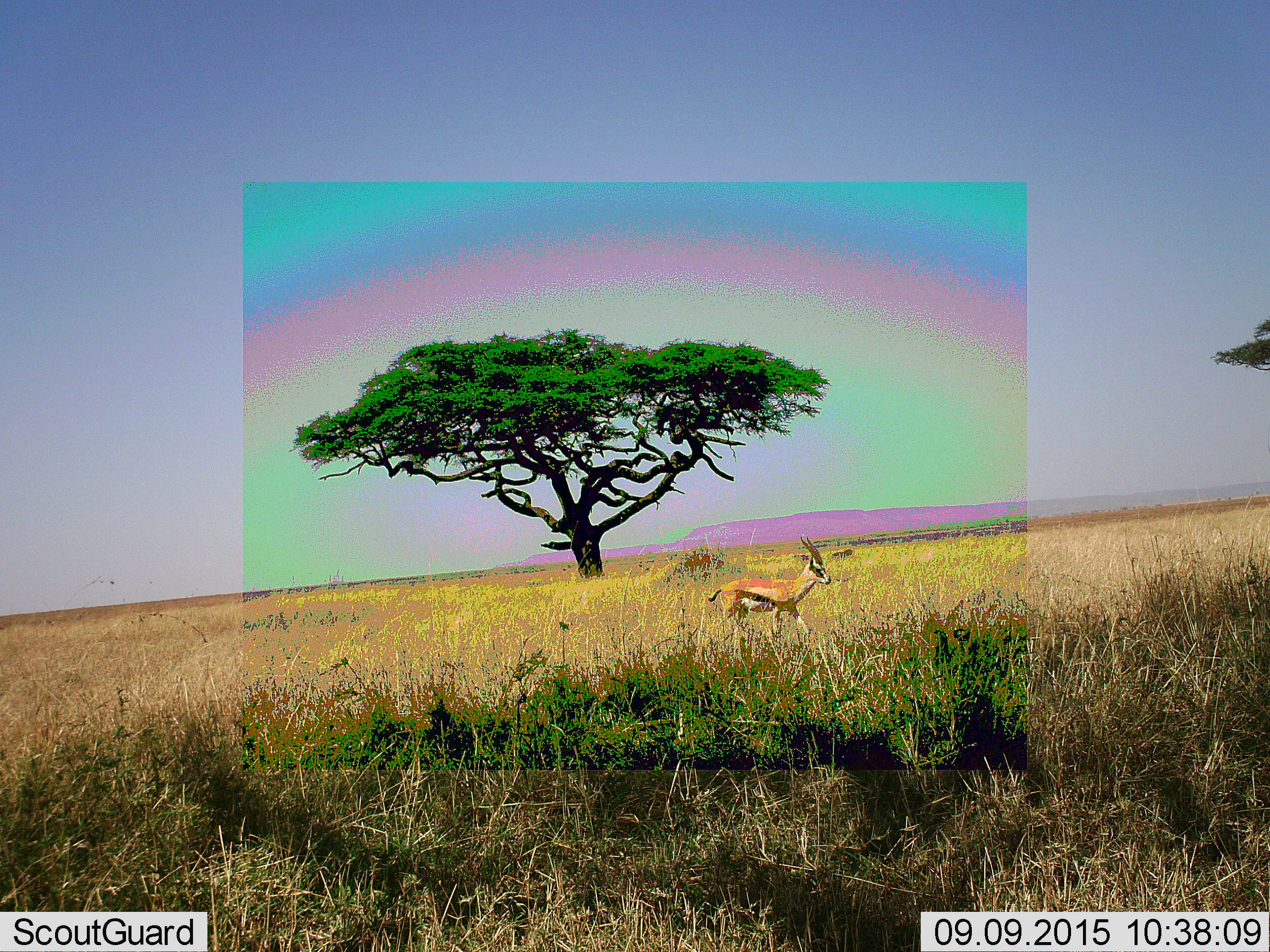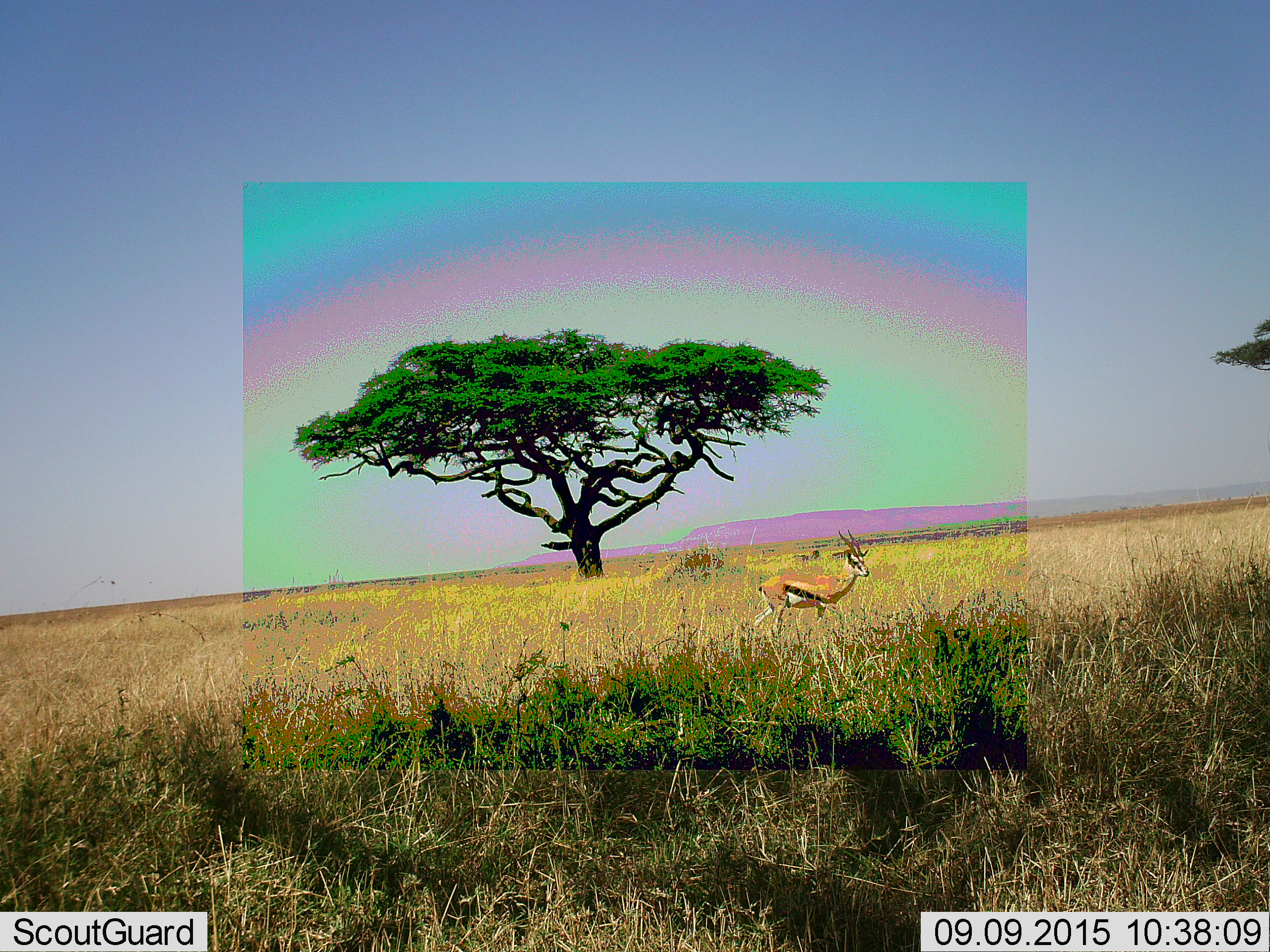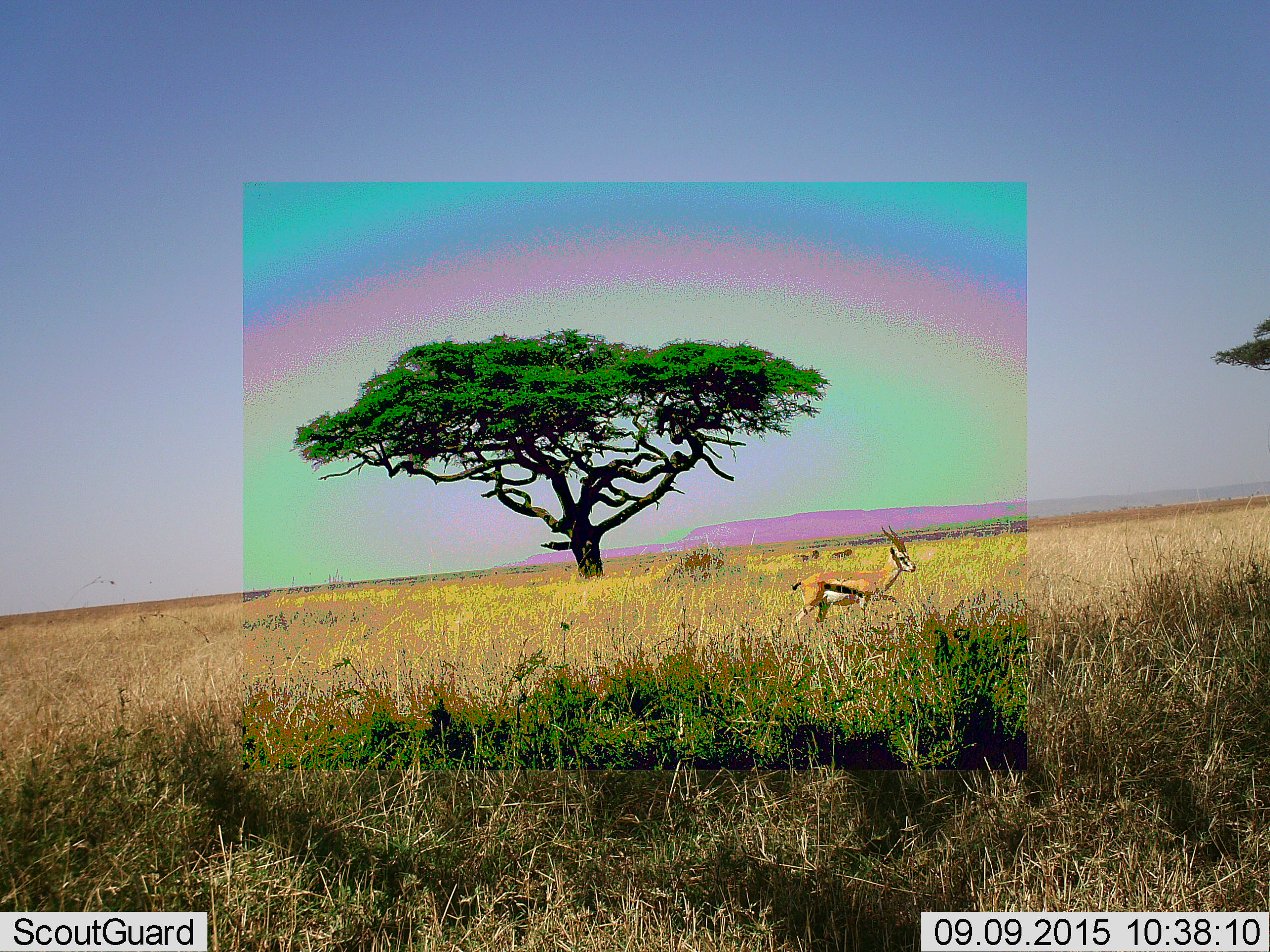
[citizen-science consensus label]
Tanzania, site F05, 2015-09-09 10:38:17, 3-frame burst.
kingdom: Animalia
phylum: Chordata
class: Mammalia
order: Artiodactyla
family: Bovidae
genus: Eudorcas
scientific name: Eudorcas thomsonii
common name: thomson's gazelle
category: gazellethomsons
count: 1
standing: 6%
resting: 0%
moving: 100%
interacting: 0%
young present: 0%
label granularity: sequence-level